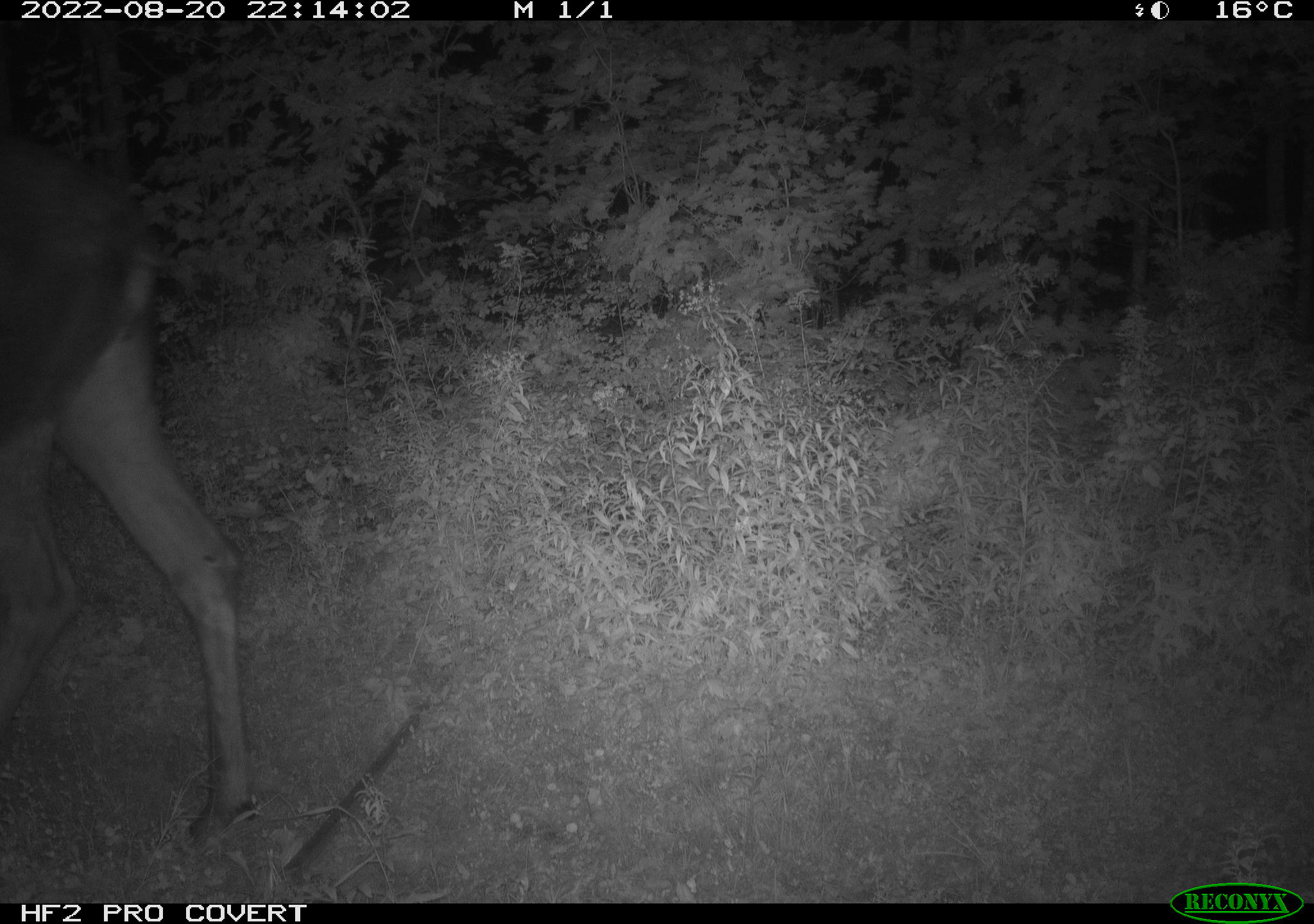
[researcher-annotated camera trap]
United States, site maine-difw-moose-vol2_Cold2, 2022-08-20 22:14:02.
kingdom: Animalia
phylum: Chordata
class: Mammalia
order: Artiodactyla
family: Cervidae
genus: Alces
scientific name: Alces alces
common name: moose